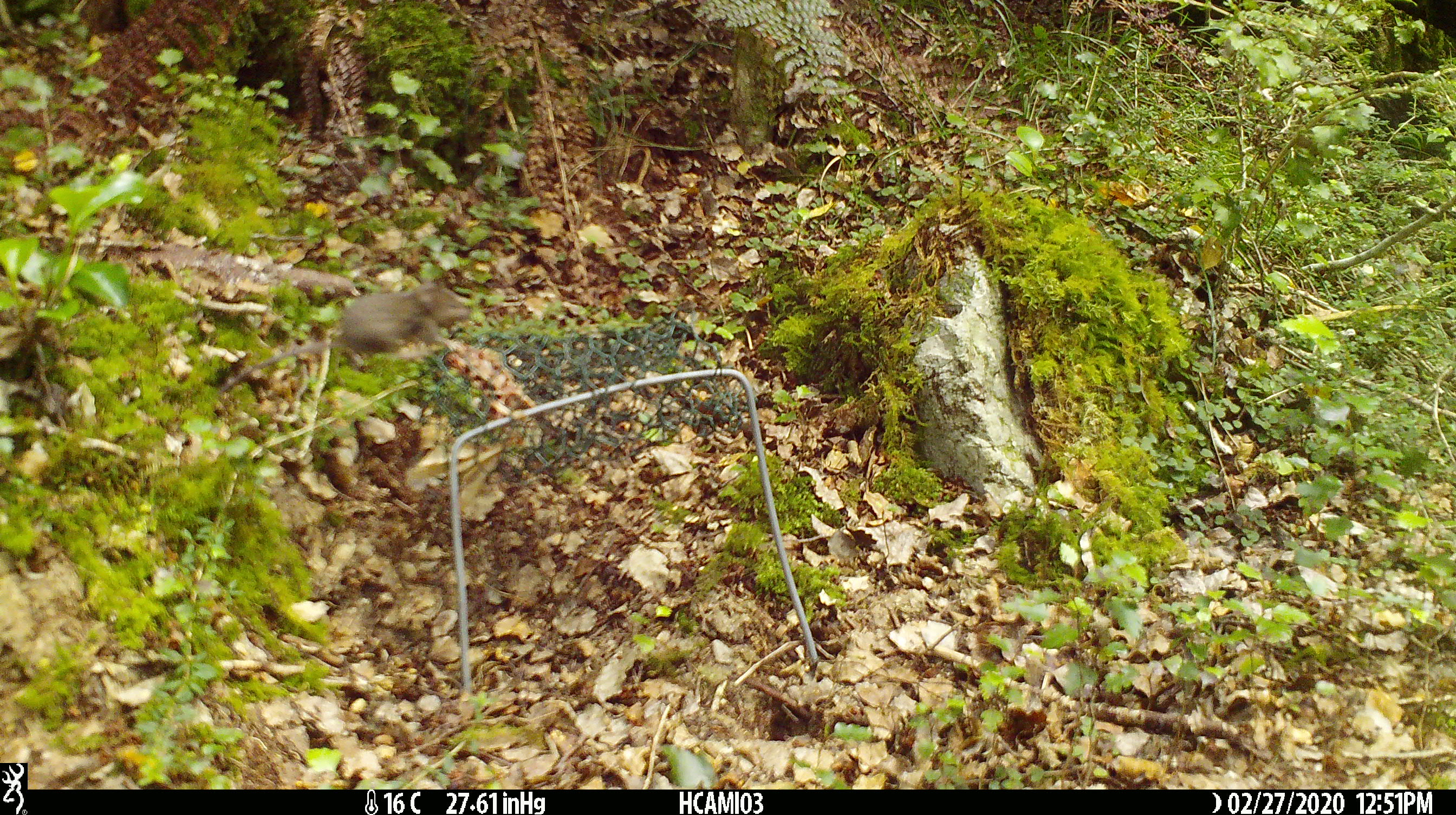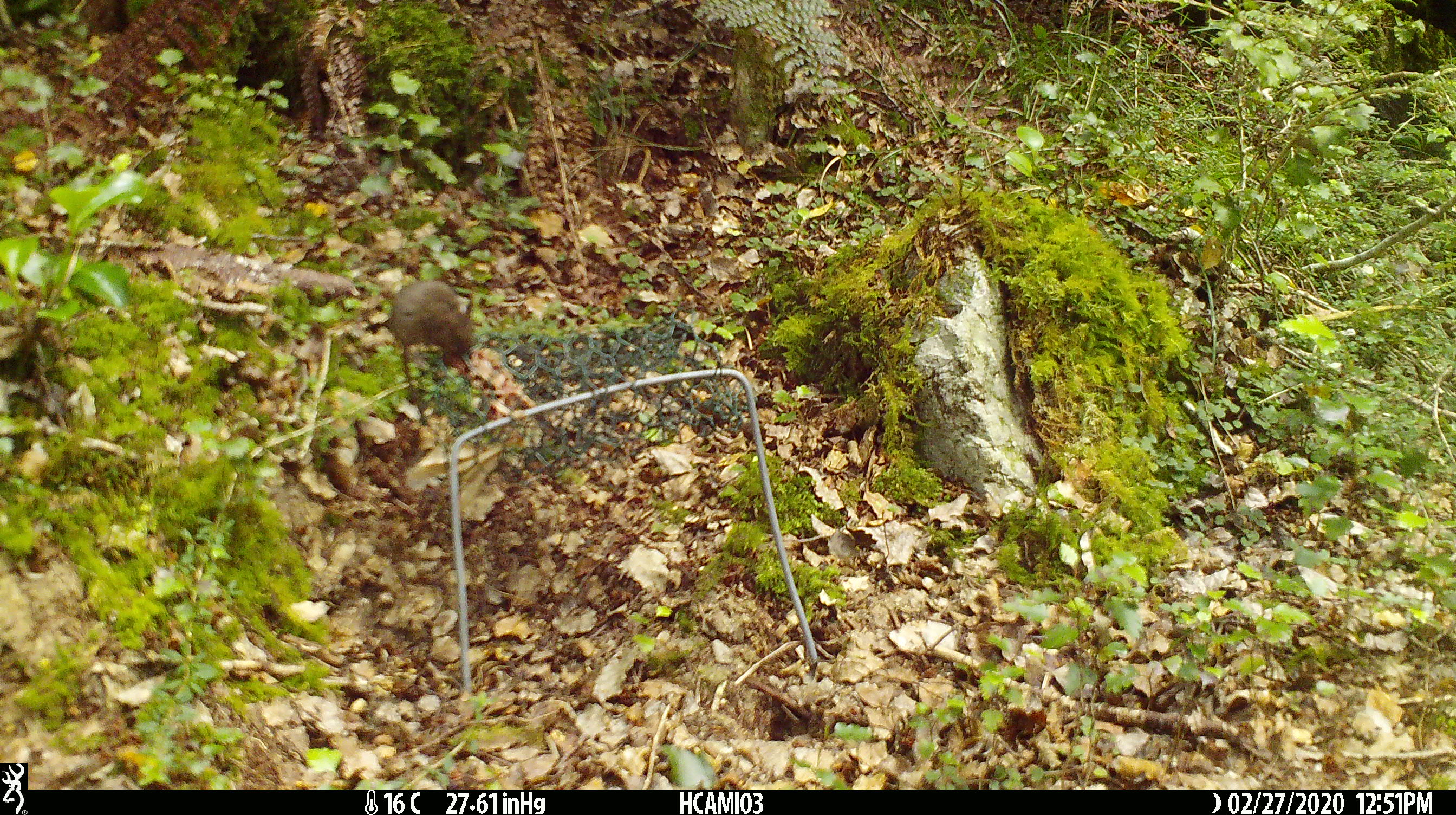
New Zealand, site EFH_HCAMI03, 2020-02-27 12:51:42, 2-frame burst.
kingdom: Animalia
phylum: Chordata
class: Mammalia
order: Rodentia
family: Muridae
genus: Mus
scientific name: Mus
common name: mouse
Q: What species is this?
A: Mouse (Mus).